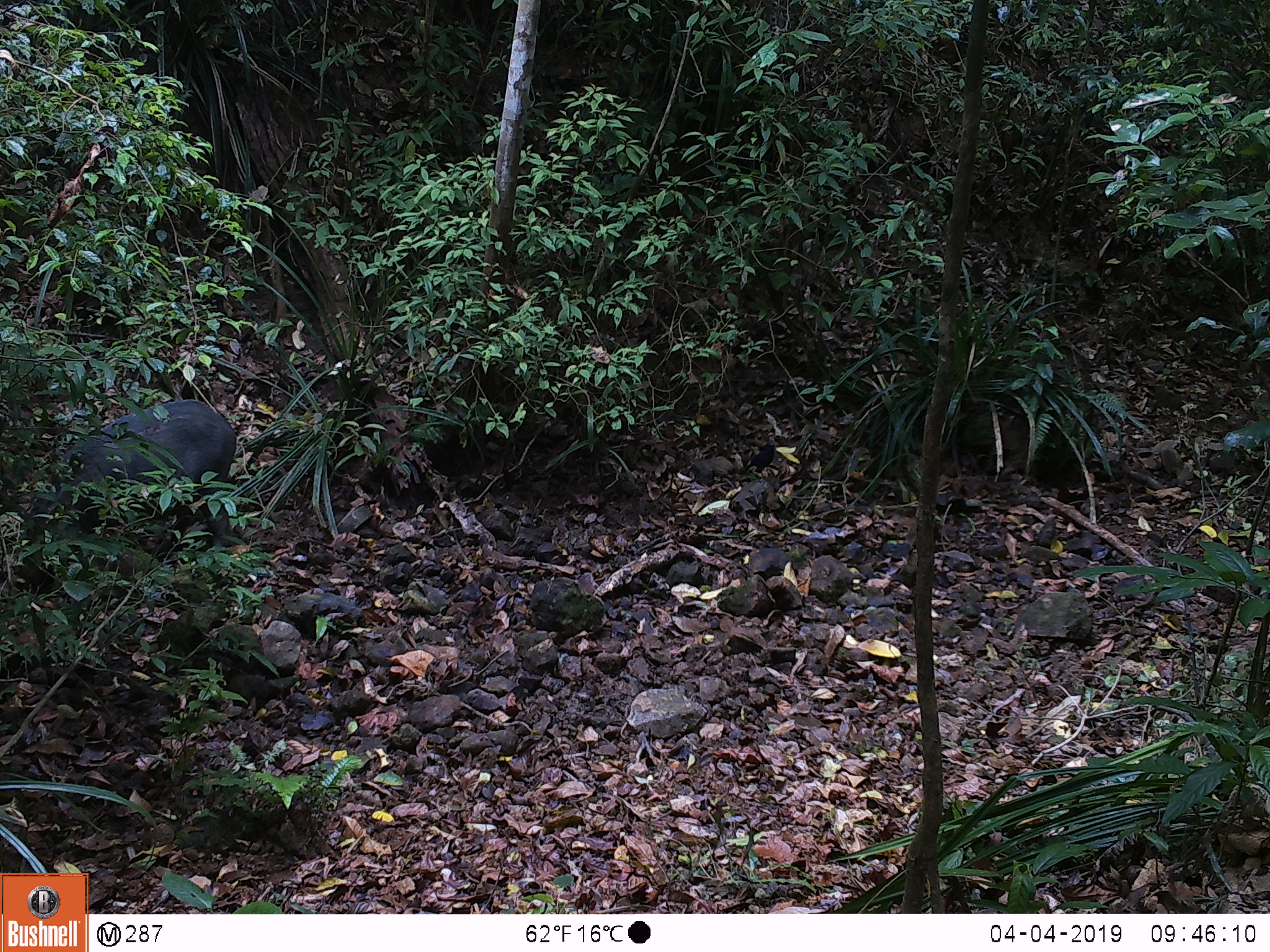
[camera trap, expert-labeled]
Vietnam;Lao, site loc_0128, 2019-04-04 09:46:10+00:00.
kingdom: Animalia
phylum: Chordata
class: Mammalia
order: Artiodactyla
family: Suidae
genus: Sus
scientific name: Sus scrofa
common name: eurasian wild pig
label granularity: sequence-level